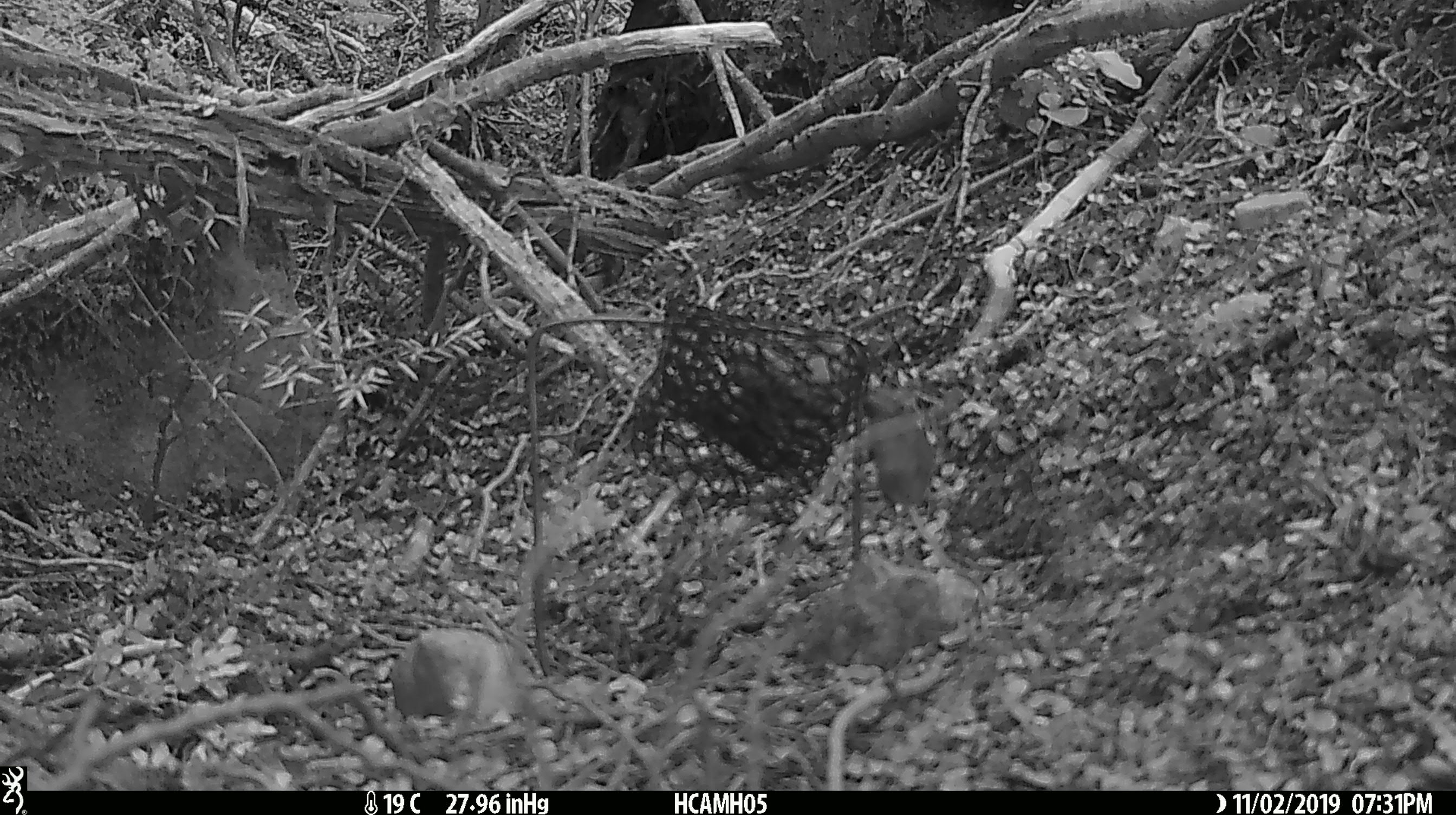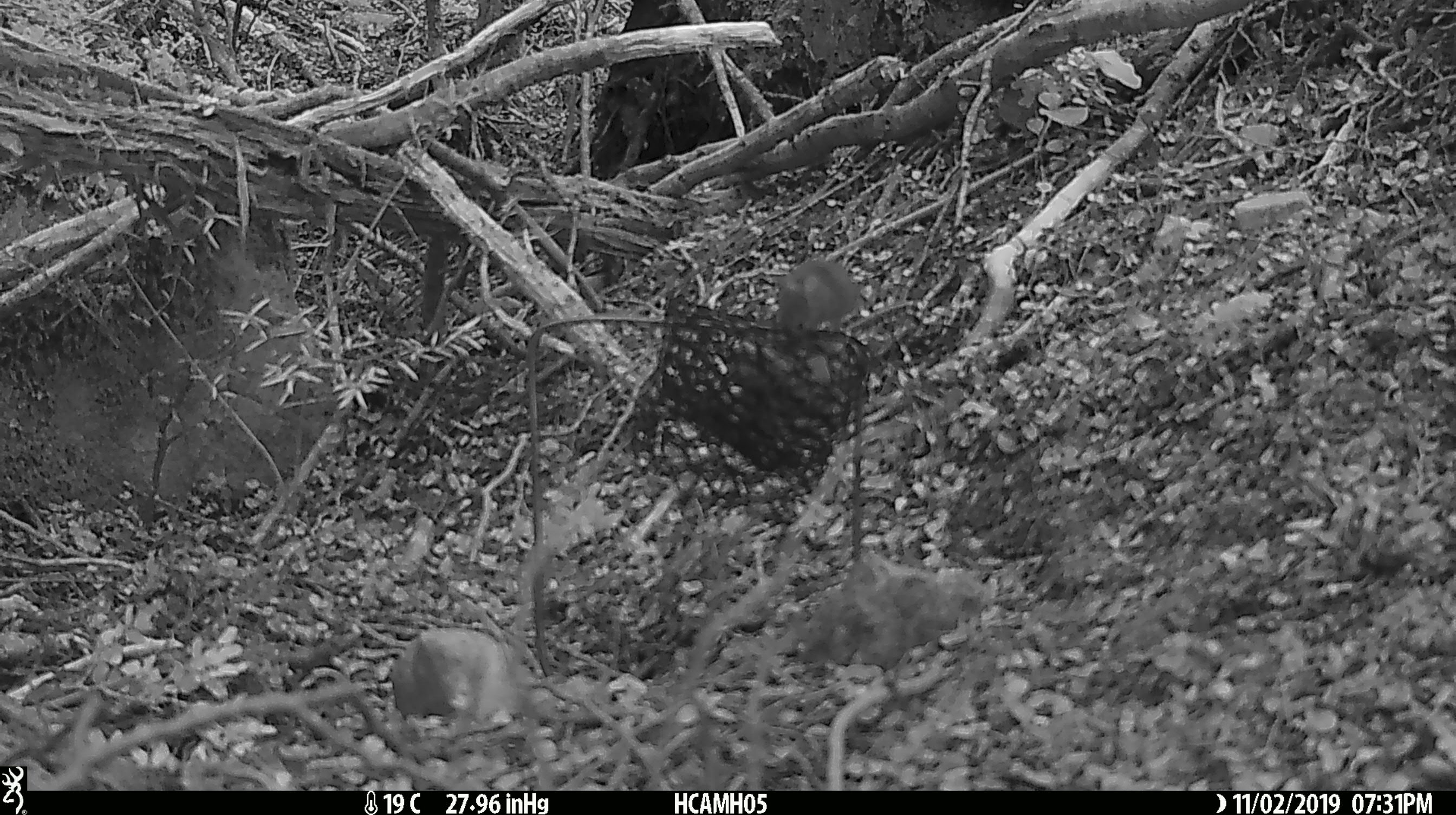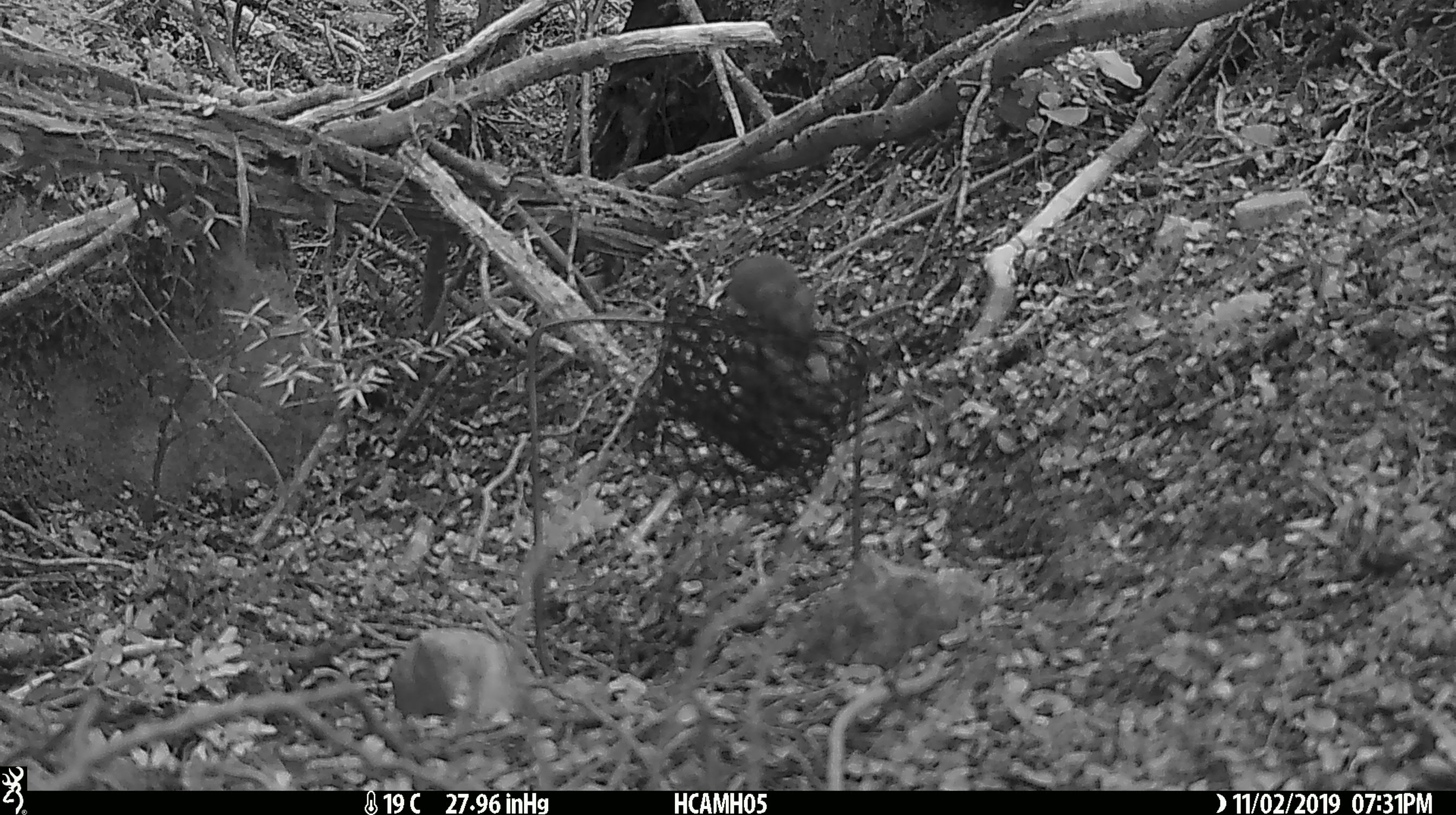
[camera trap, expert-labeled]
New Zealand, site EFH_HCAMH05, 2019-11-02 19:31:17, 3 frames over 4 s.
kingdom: Animalia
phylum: Chordata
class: Mammalia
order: Rodentia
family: Muridae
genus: Mus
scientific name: Mus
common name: mouse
Mouse (Mus).